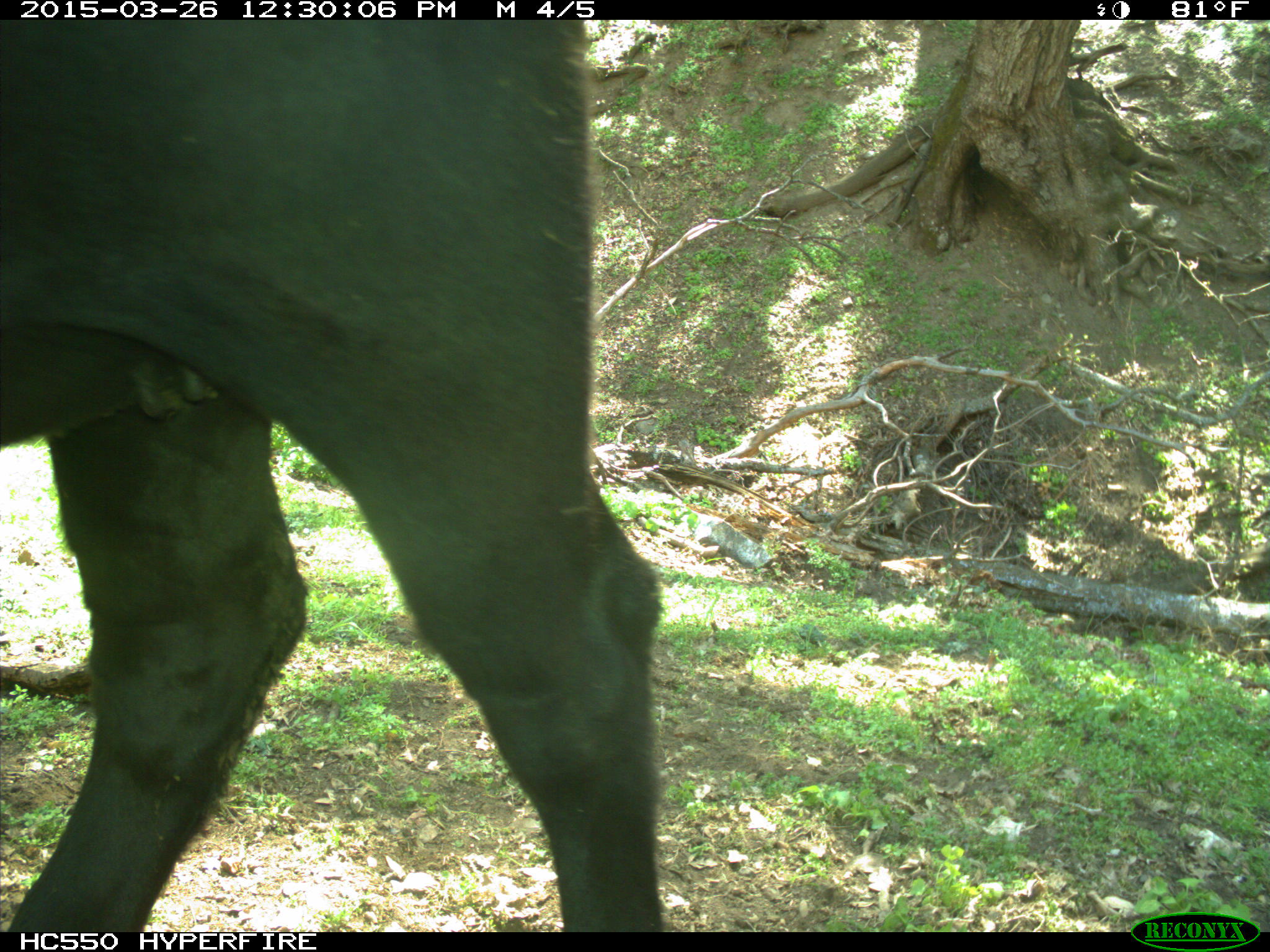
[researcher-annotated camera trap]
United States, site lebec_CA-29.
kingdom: Animalia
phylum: Chordata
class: Mammalia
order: Artiodactyla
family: Bovidae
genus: Bos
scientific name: Bos taurus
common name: domestic cow